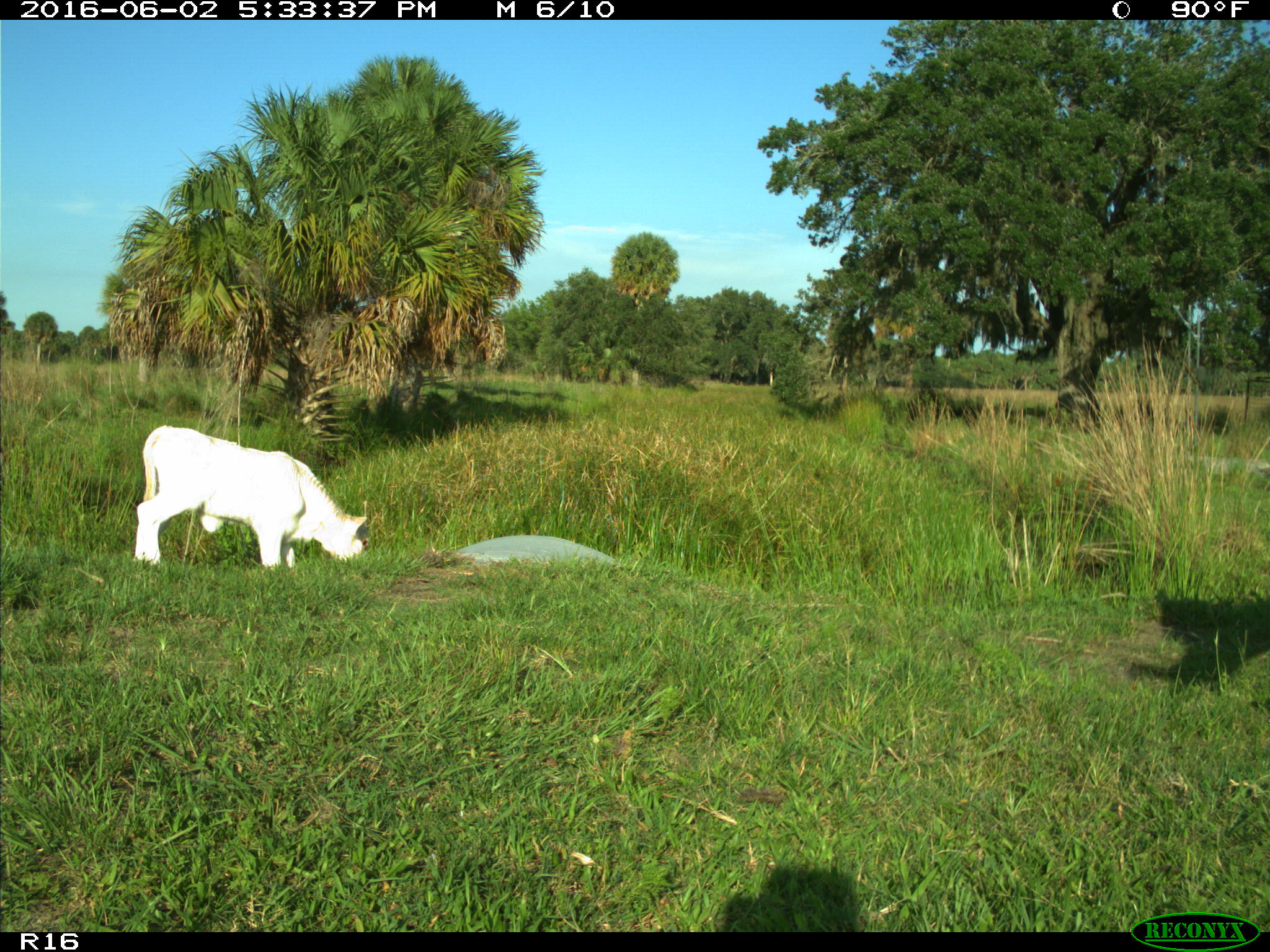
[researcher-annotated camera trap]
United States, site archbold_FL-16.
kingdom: Animalia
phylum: Chordata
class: Mammalia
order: Artiodactyla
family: Bovidae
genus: Bos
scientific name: Bos taurus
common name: domestic cow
Bos taurus (domestic cow).